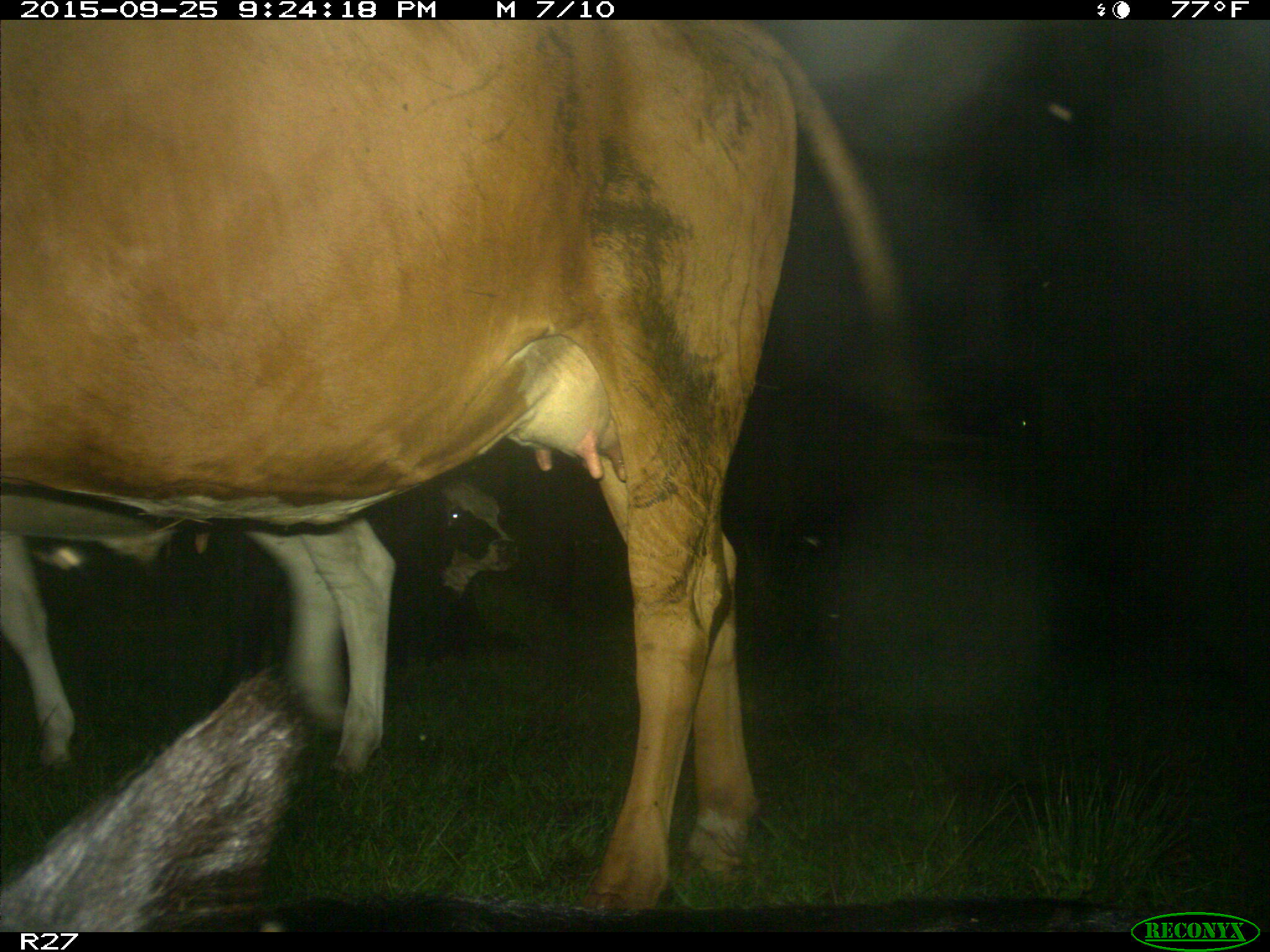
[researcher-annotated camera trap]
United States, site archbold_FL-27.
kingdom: Animalia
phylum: Chordata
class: Mammalia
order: Artiodactyla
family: Bovidae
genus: Bos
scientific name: Bos taurus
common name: domestic cow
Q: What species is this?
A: Bos taurus (domestic cow).